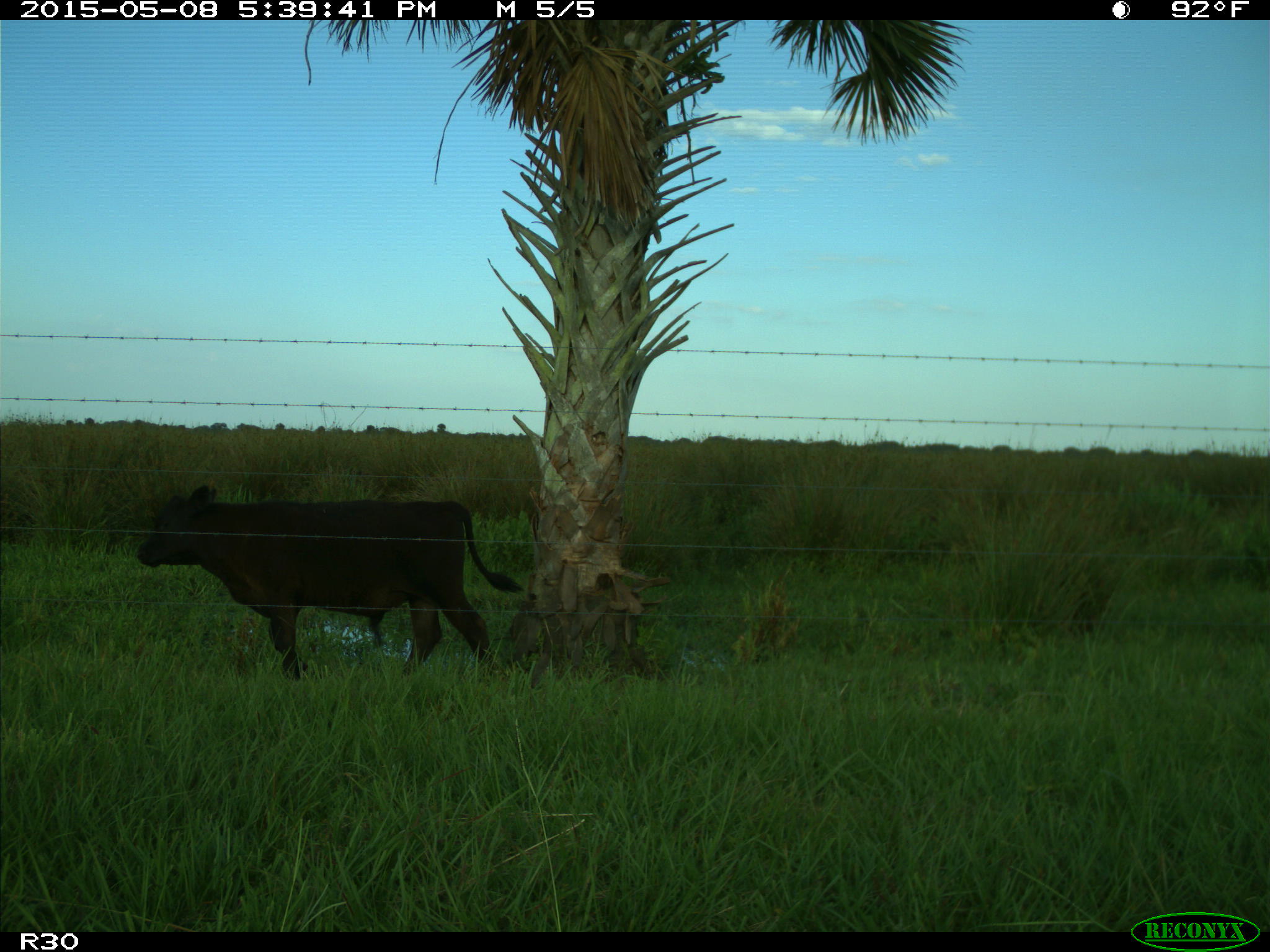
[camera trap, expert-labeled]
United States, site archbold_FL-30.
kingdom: Animalia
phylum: Chordata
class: Mammalia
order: Artiodactyla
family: Bovidae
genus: Bos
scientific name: Bos taurus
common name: domestic cow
Bos taurus (domestic cow).